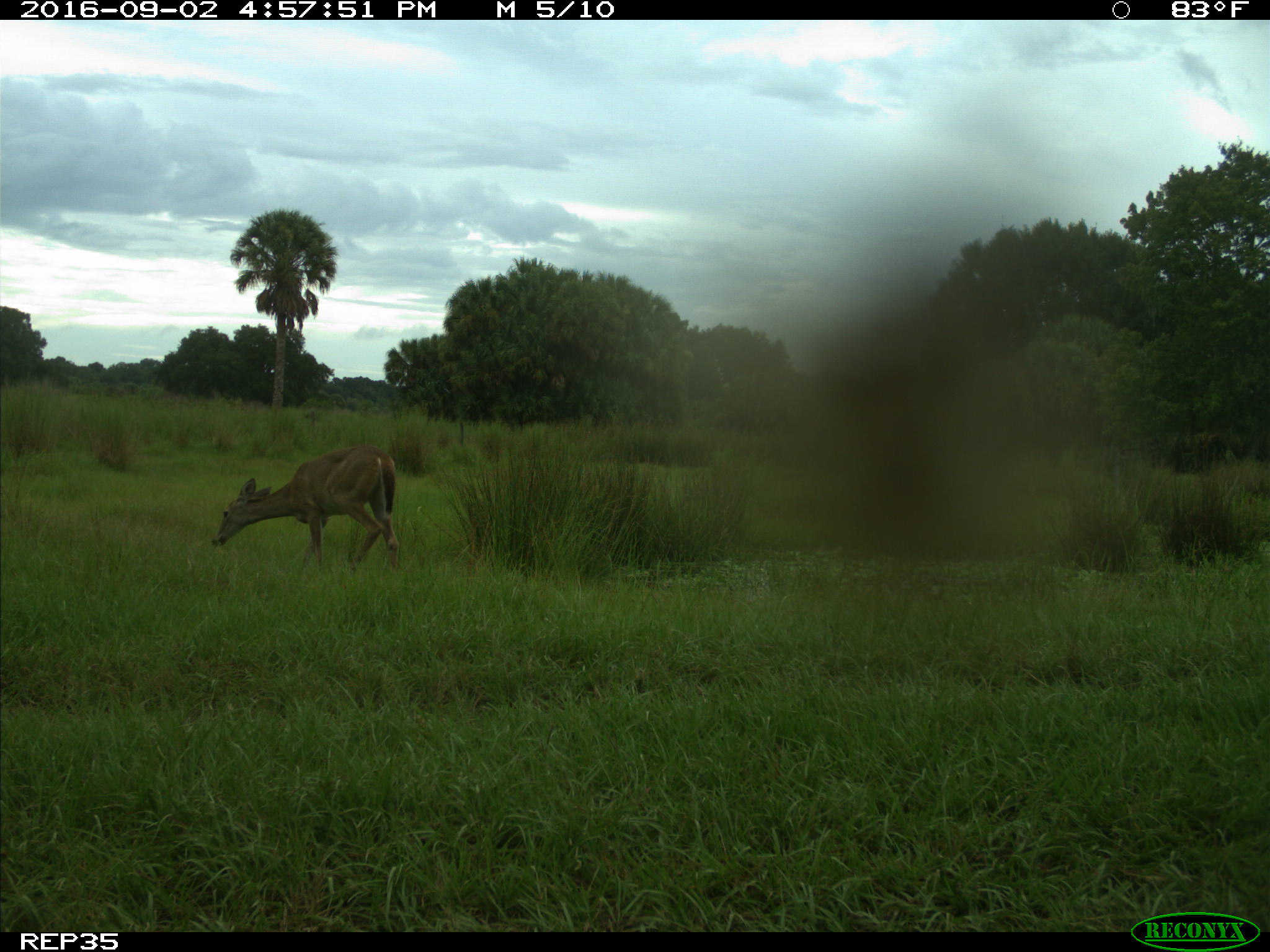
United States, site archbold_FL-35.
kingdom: Animalia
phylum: Chordata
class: Mammalia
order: Artiodactyla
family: Cervidae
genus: Odocoileus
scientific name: Odocoileus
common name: deer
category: unidentified deer